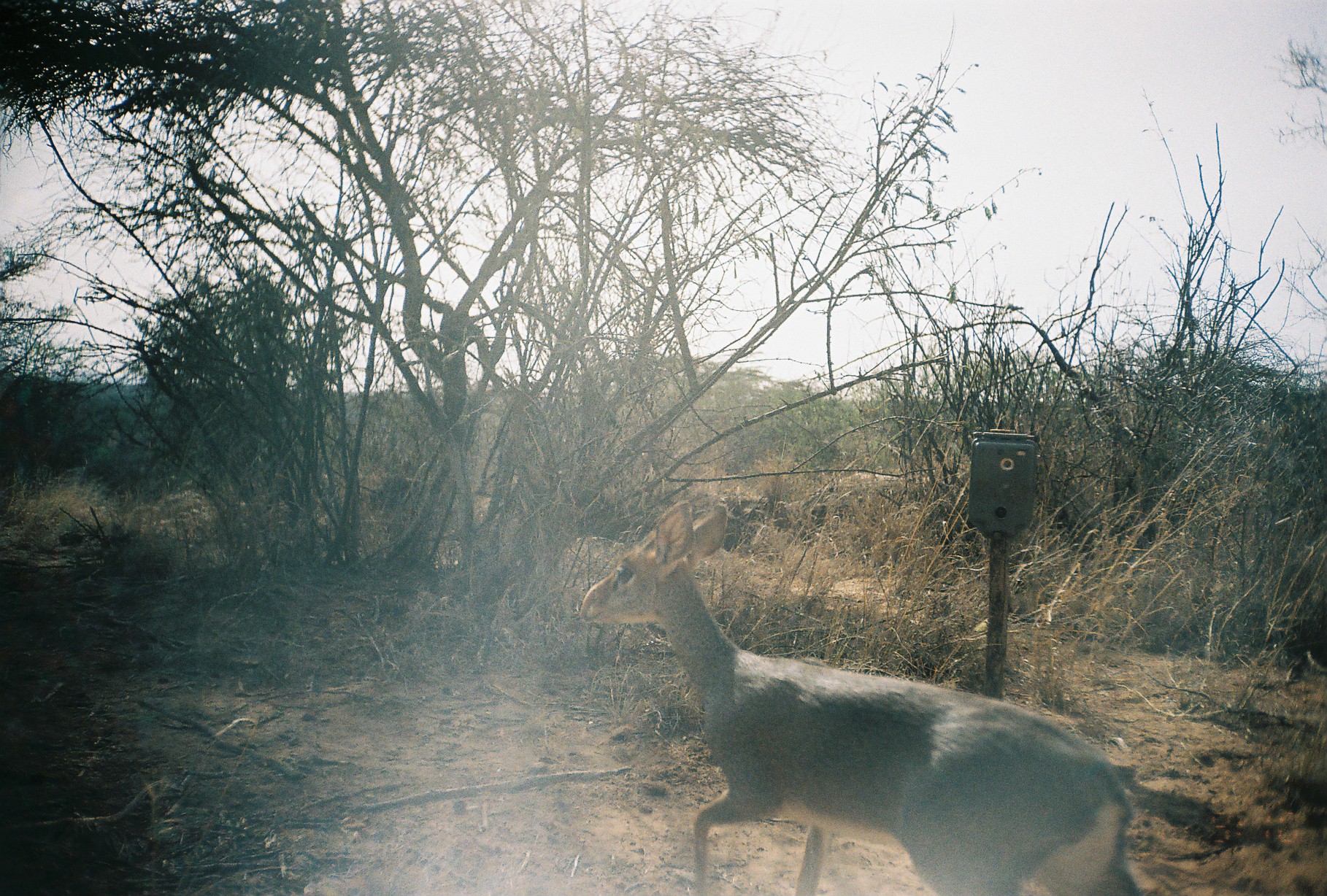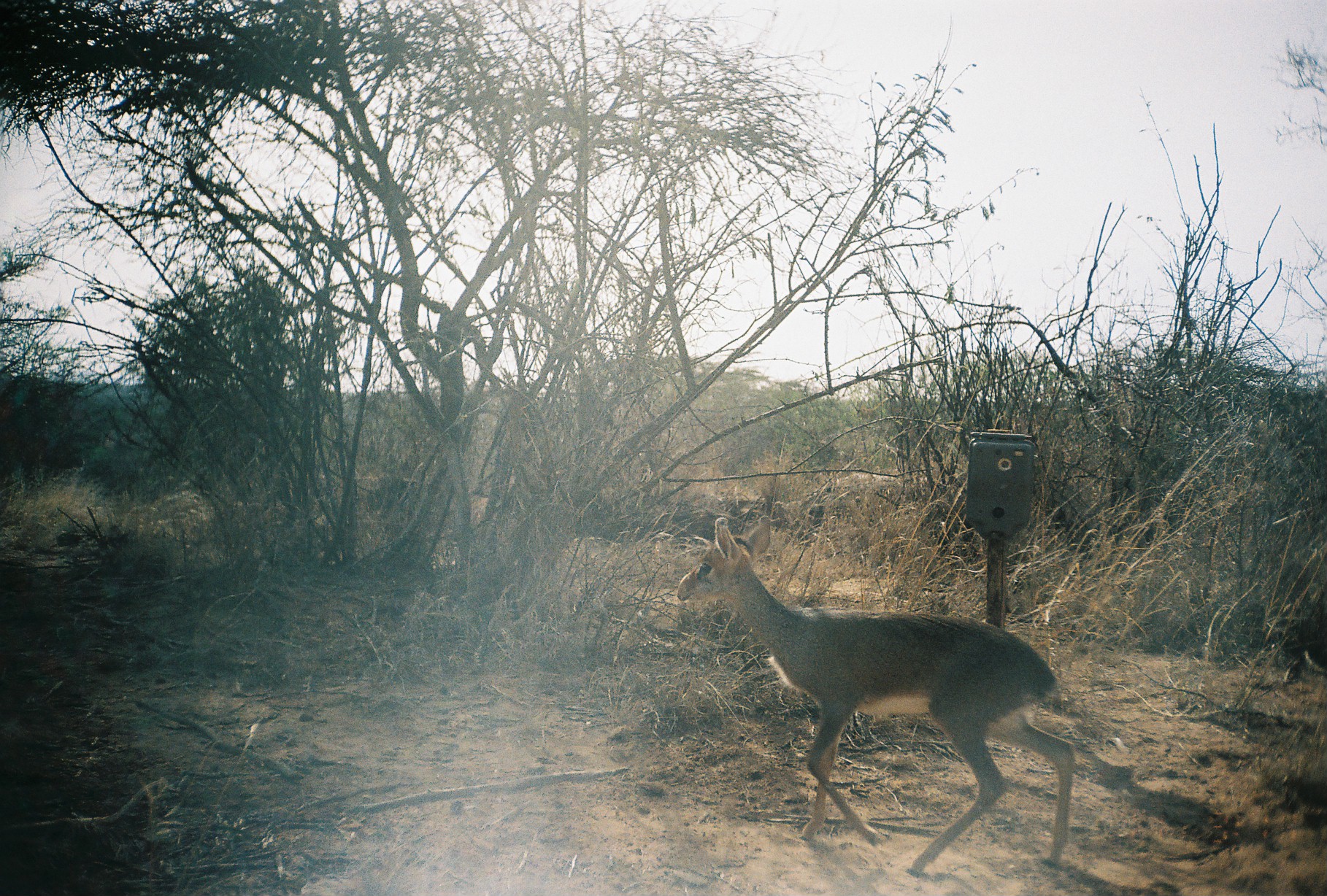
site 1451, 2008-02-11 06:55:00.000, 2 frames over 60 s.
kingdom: Animalia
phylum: Chordata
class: Mammalia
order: Artiodactyla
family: Bovidae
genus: Madoqua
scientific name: Madoqua guentheri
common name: günther's dik-dik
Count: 1.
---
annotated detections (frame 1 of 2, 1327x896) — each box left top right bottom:
madoqua guentheri: 577 496 1140 896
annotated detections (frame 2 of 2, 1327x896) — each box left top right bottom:
madoqua guentheri: 676 513 1076 876